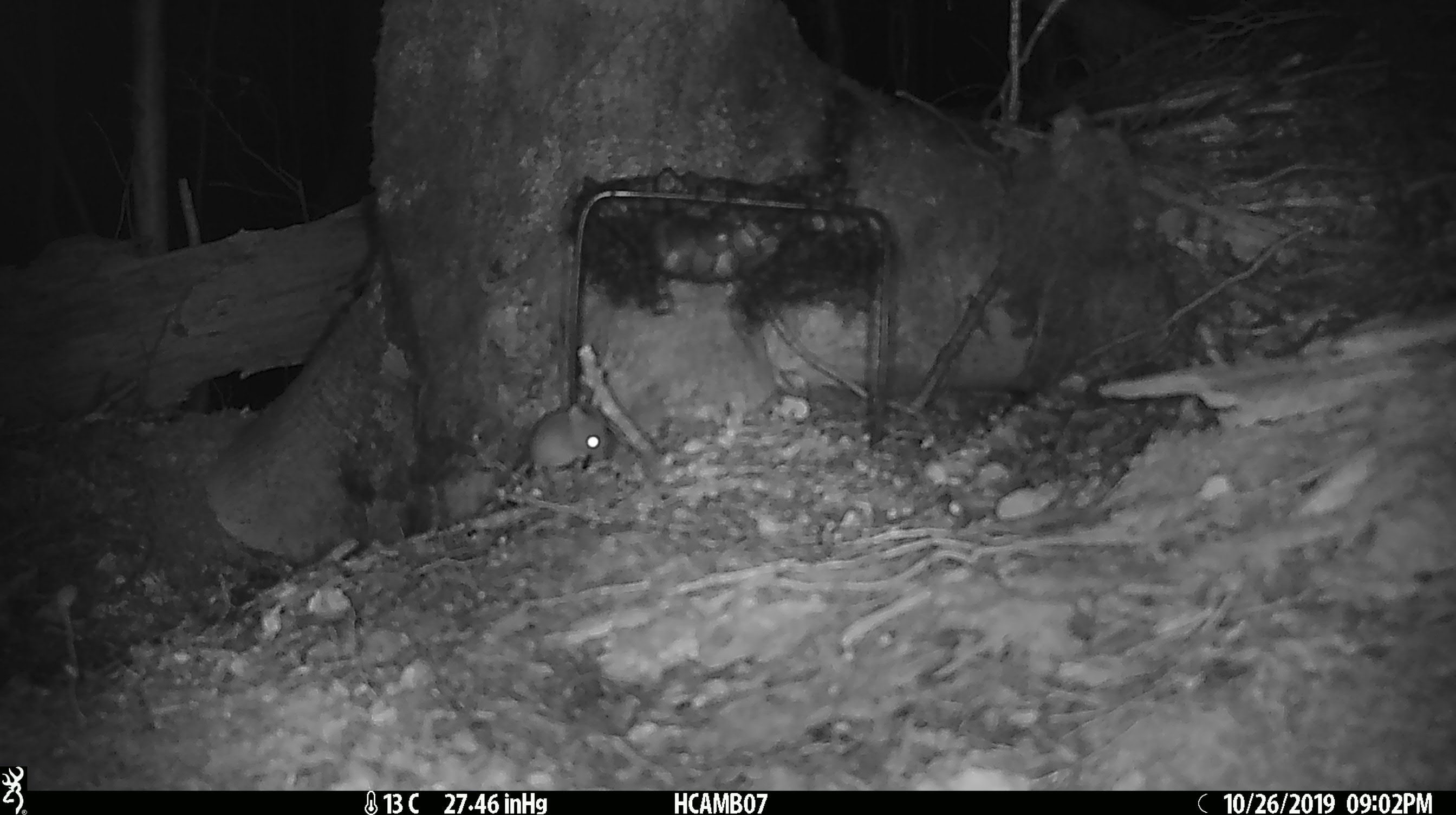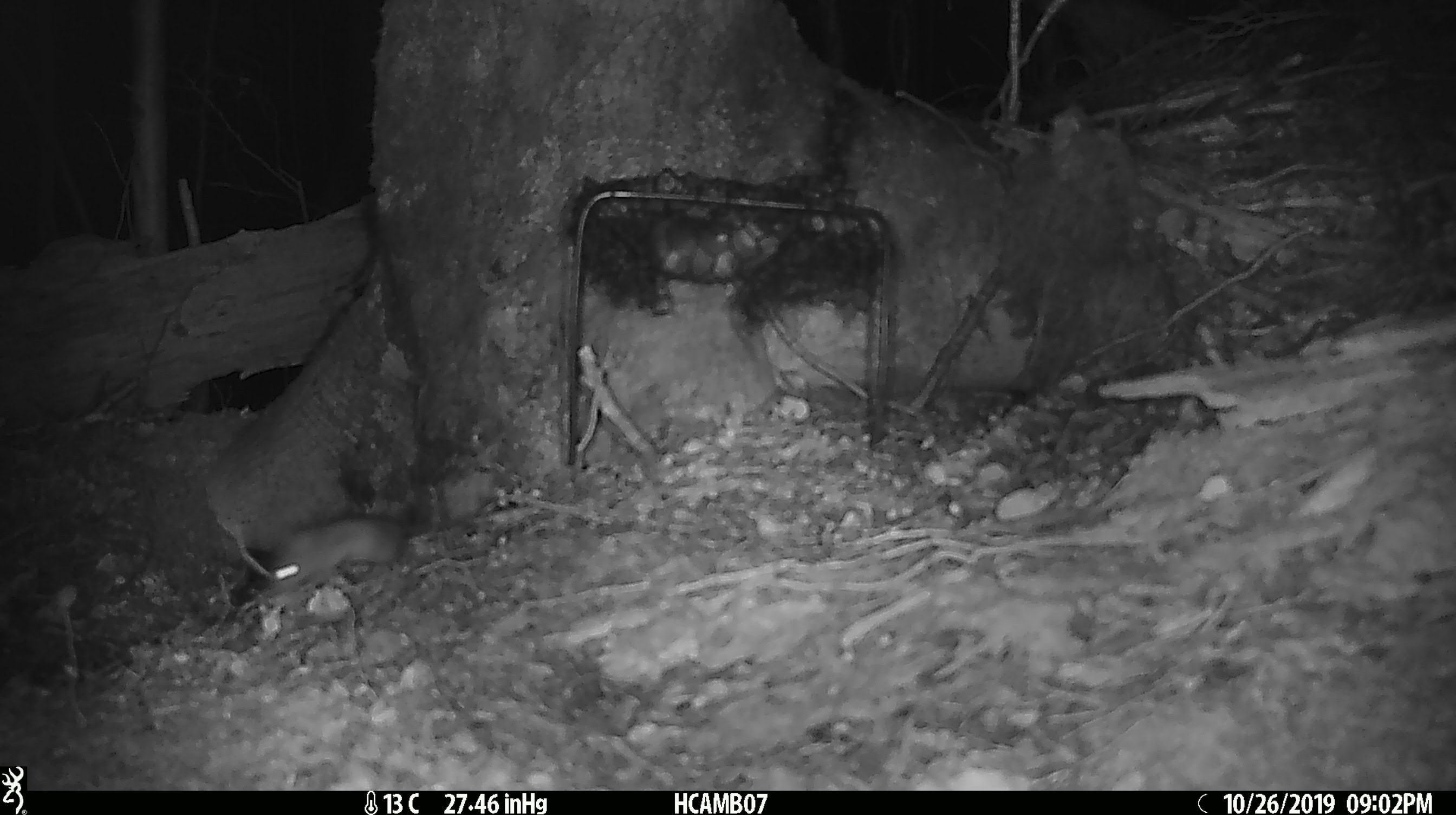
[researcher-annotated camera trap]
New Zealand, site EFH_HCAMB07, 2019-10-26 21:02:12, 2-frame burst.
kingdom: Animalia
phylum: Chordata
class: Mammalia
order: Rodentia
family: Muridae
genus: Mus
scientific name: Mus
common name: mouse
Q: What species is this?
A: Mouse (Mus).